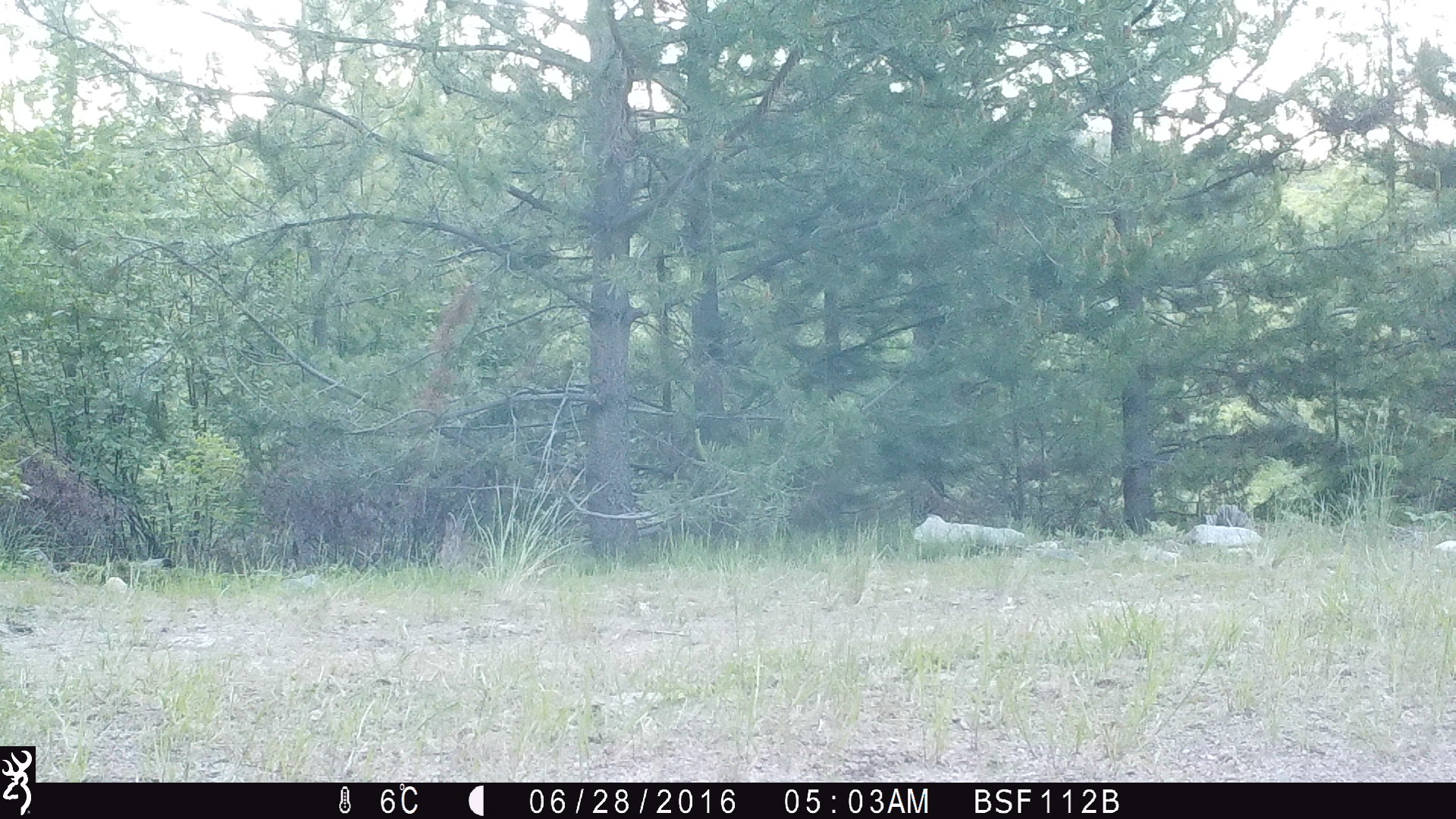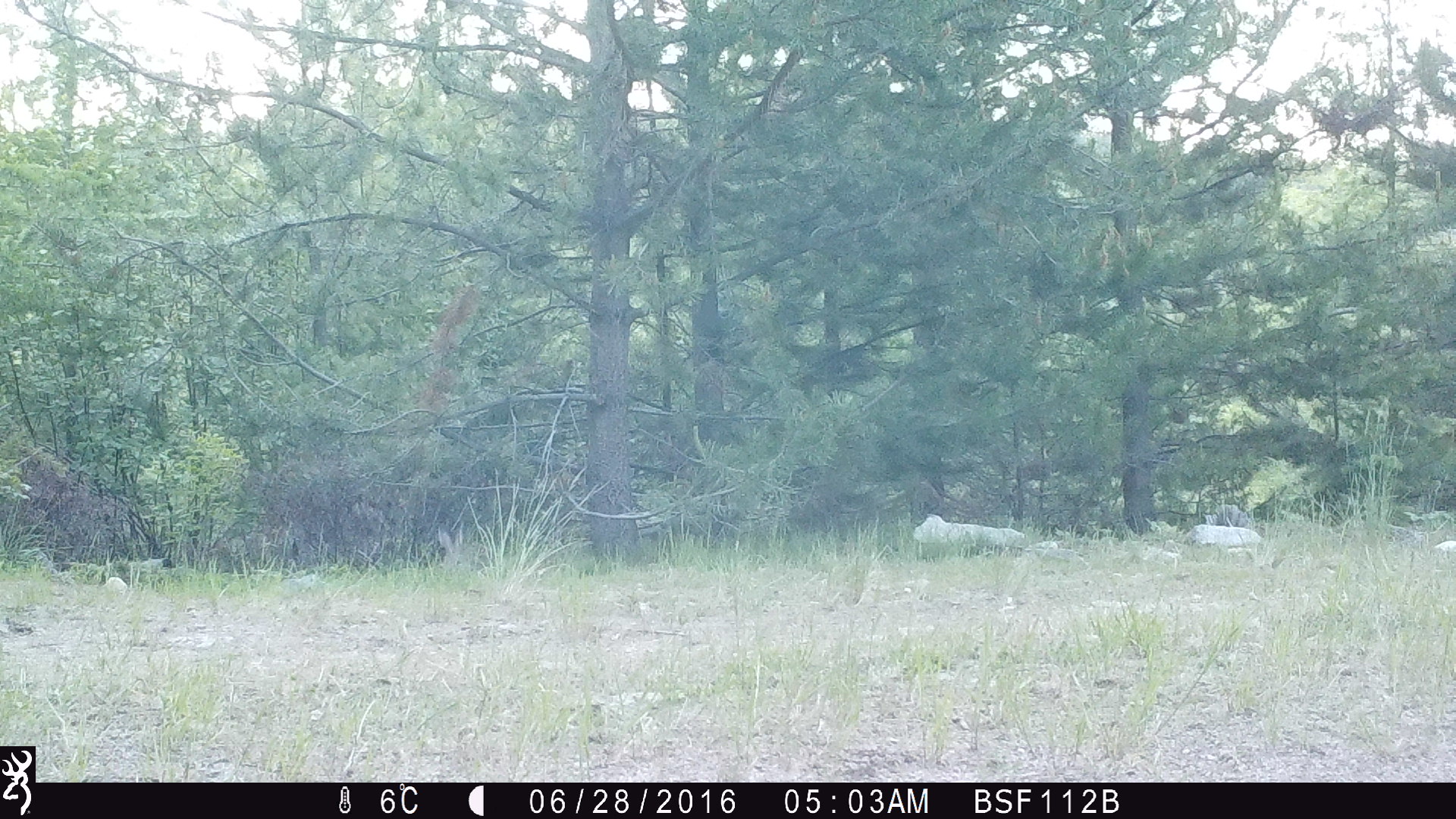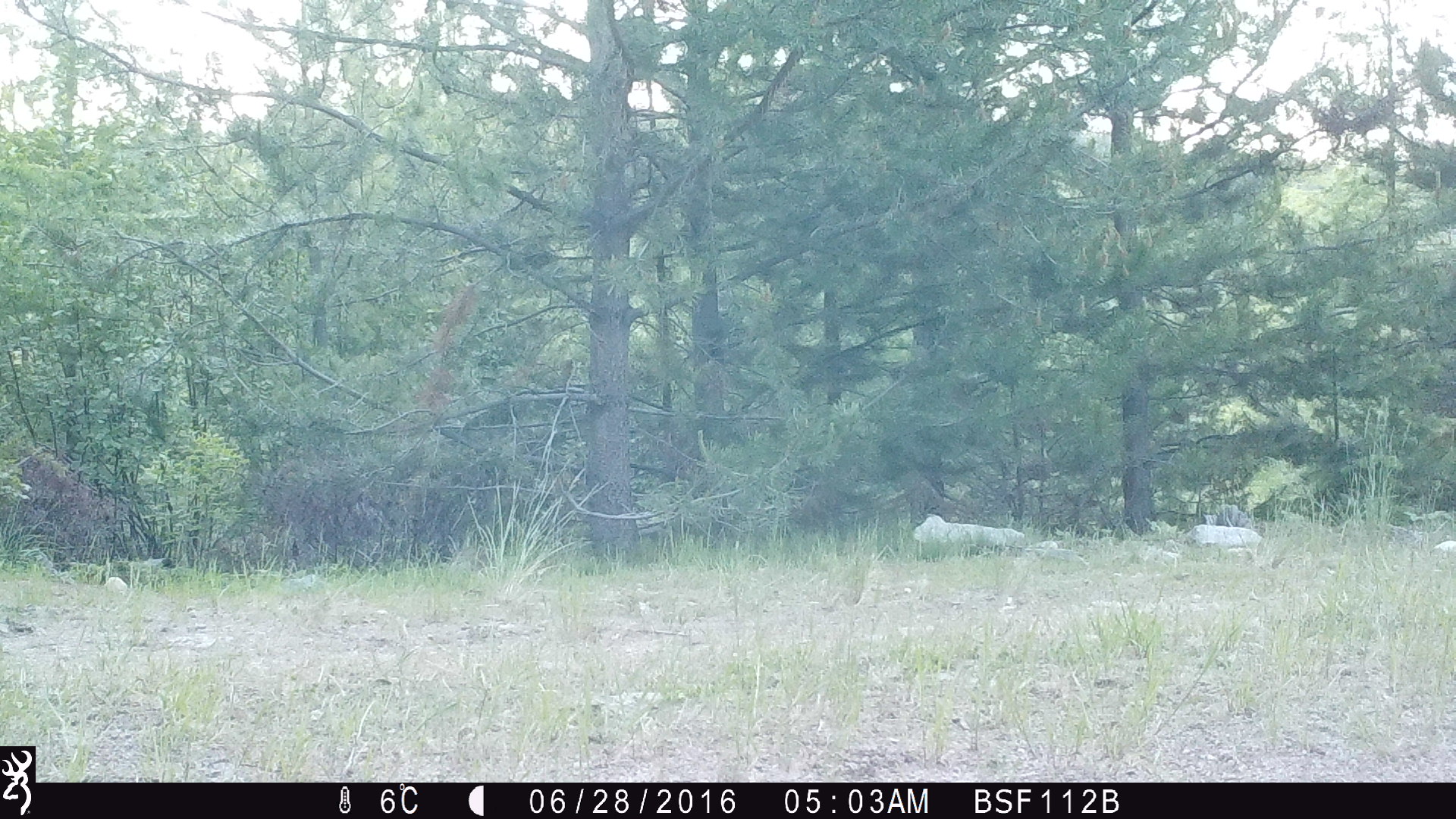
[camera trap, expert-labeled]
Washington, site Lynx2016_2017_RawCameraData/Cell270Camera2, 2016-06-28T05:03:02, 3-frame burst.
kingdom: Animalia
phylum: Chordata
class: Mammalia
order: Lagomorpha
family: Leporidae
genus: Lepus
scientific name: Lepus americanus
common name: snowshoe hare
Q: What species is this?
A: Lepus americanus (snowshoe hare).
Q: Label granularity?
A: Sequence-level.